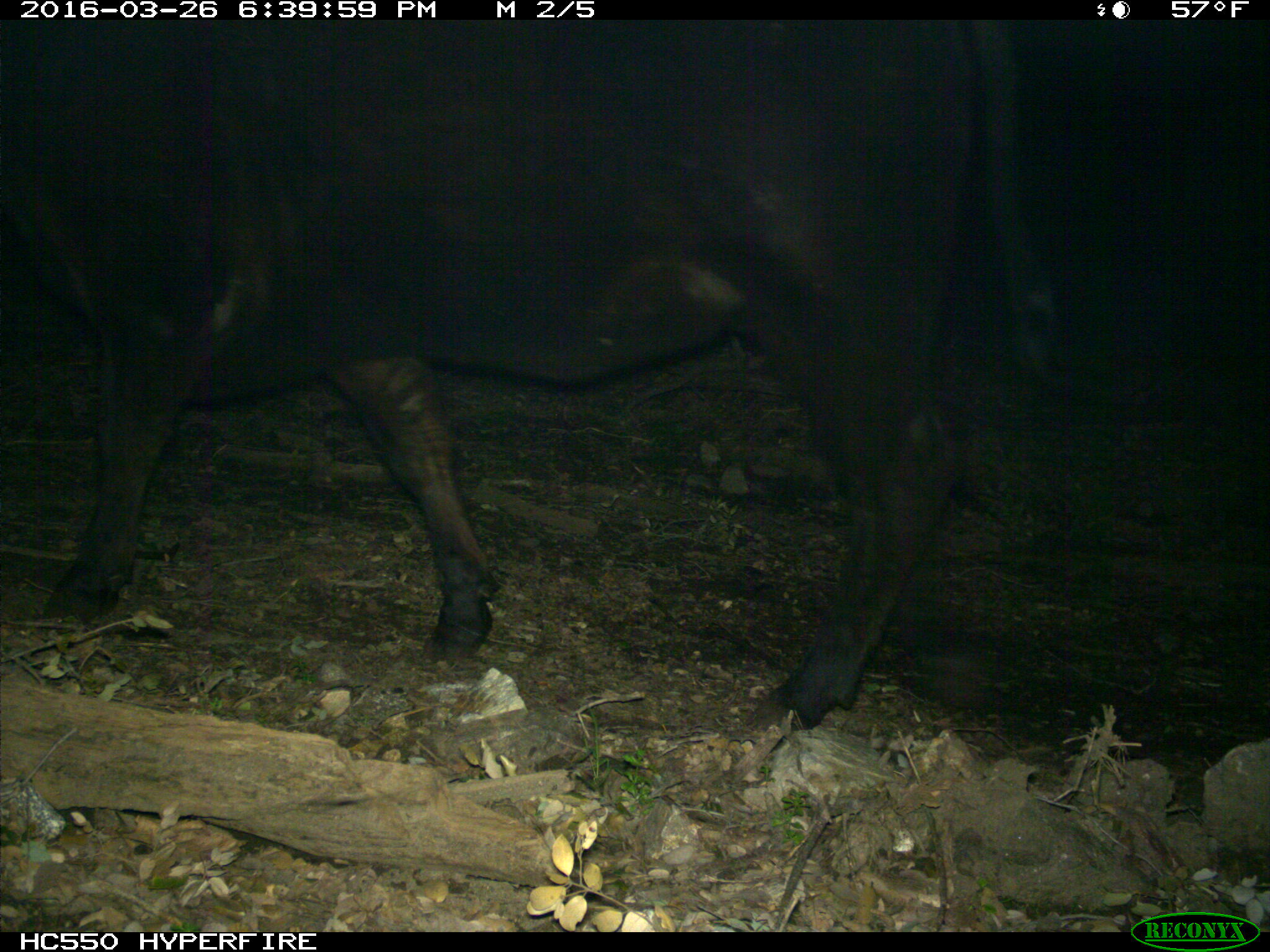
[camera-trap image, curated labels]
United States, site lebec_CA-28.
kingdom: Animalia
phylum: Chordata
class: Mammalia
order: Artiodactyla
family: Bovidae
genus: Bos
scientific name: Bos taurus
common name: domestic cow